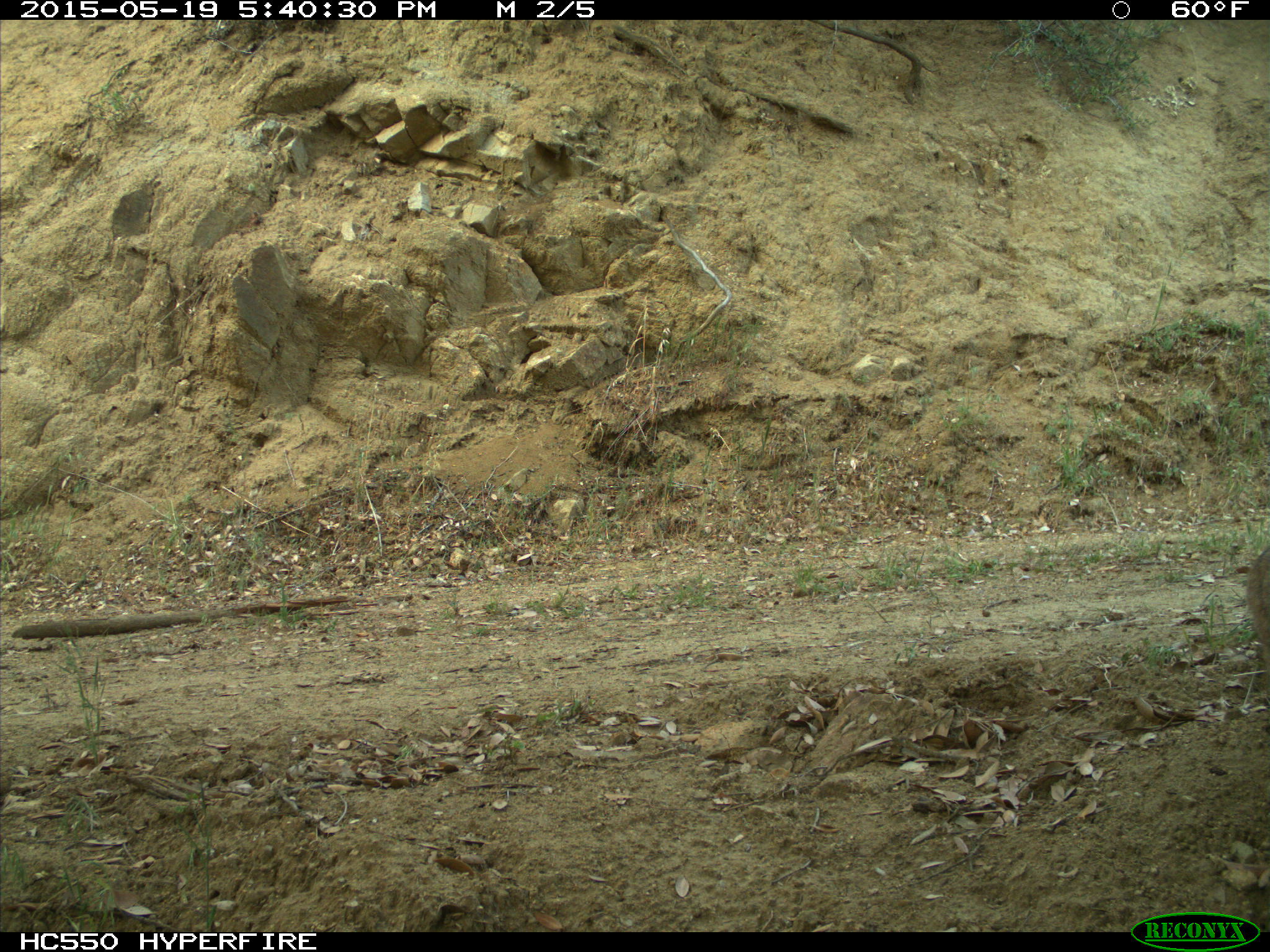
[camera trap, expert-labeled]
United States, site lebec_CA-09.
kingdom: Animalia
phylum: Chordata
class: Mammalia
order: Carnivora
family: Felidae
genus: Lynx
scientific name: Lynx rufus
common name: bobcat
Lynx rufus (bobcat).